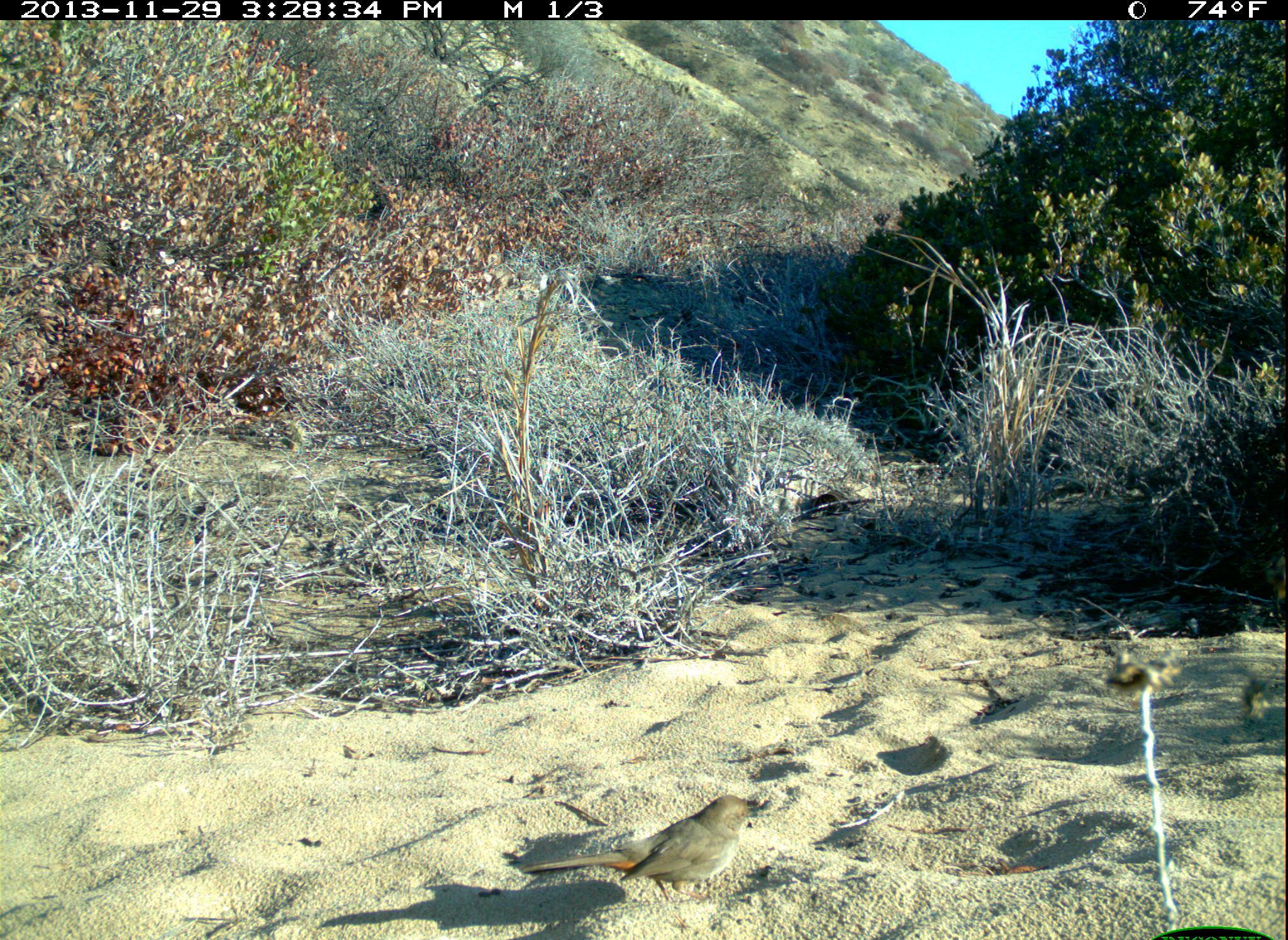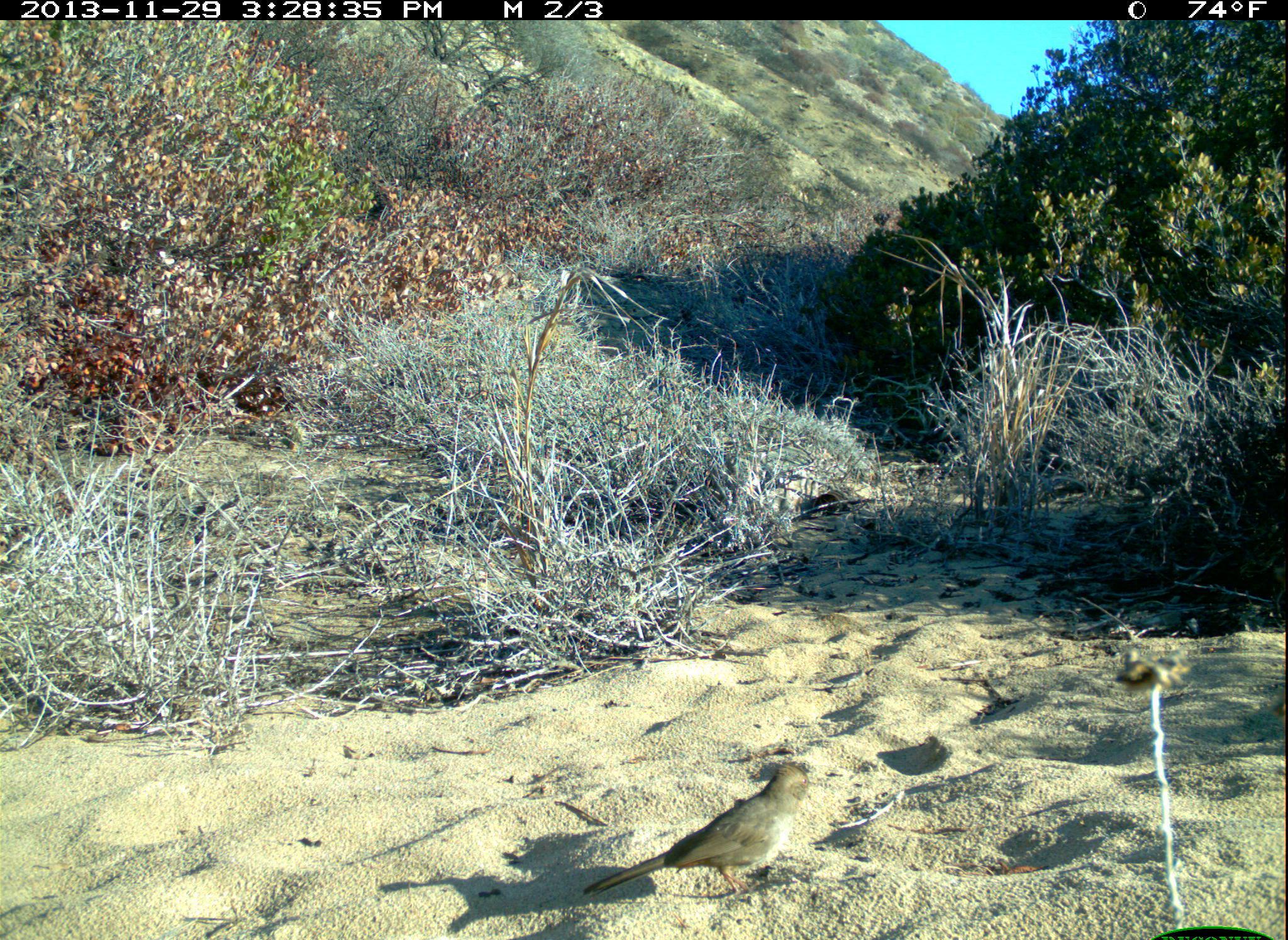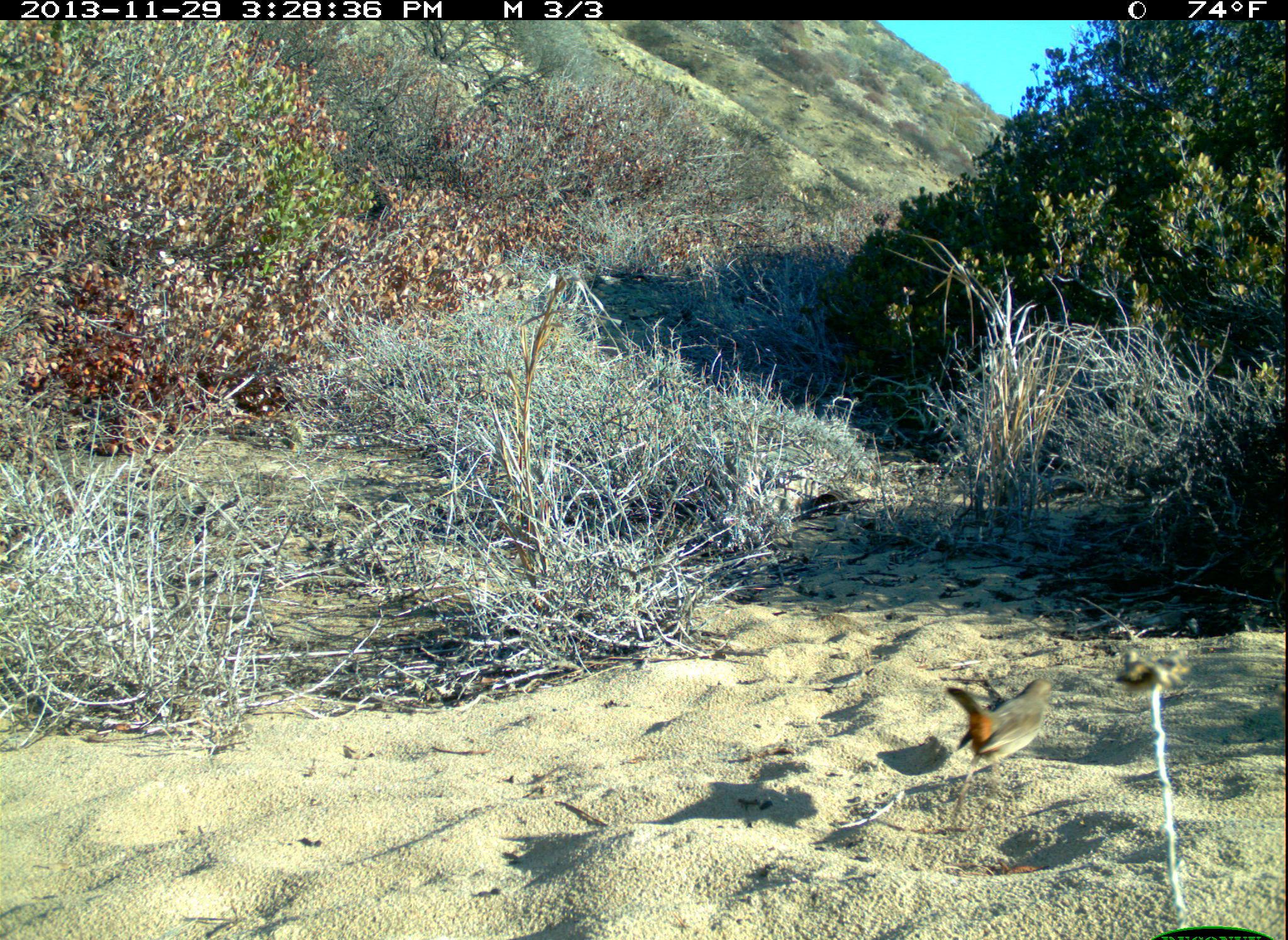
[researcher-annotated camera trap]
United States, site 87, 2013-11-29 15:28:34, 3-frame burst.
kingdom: Animalia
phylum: Chordata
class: Aves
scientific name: Aves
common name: bird